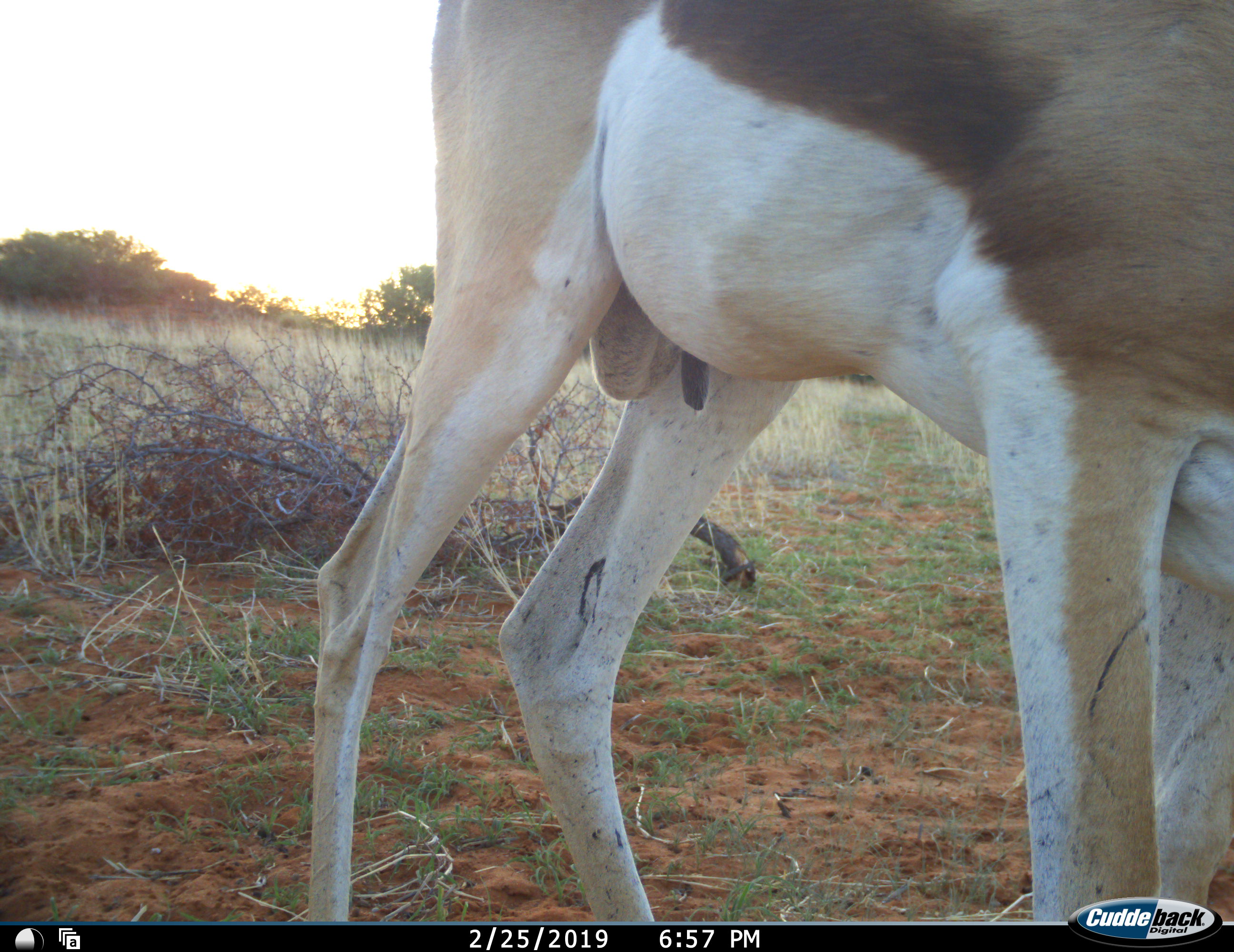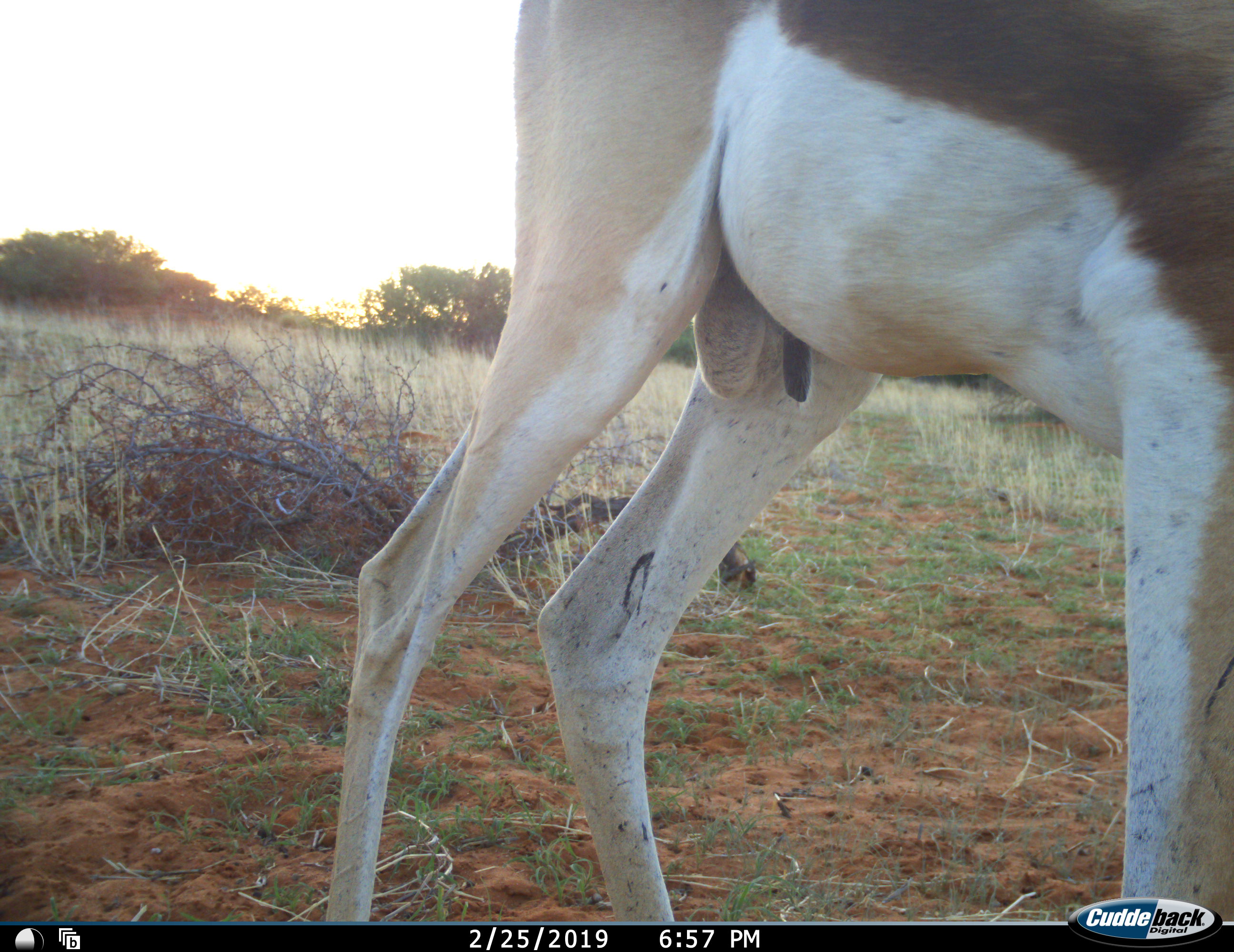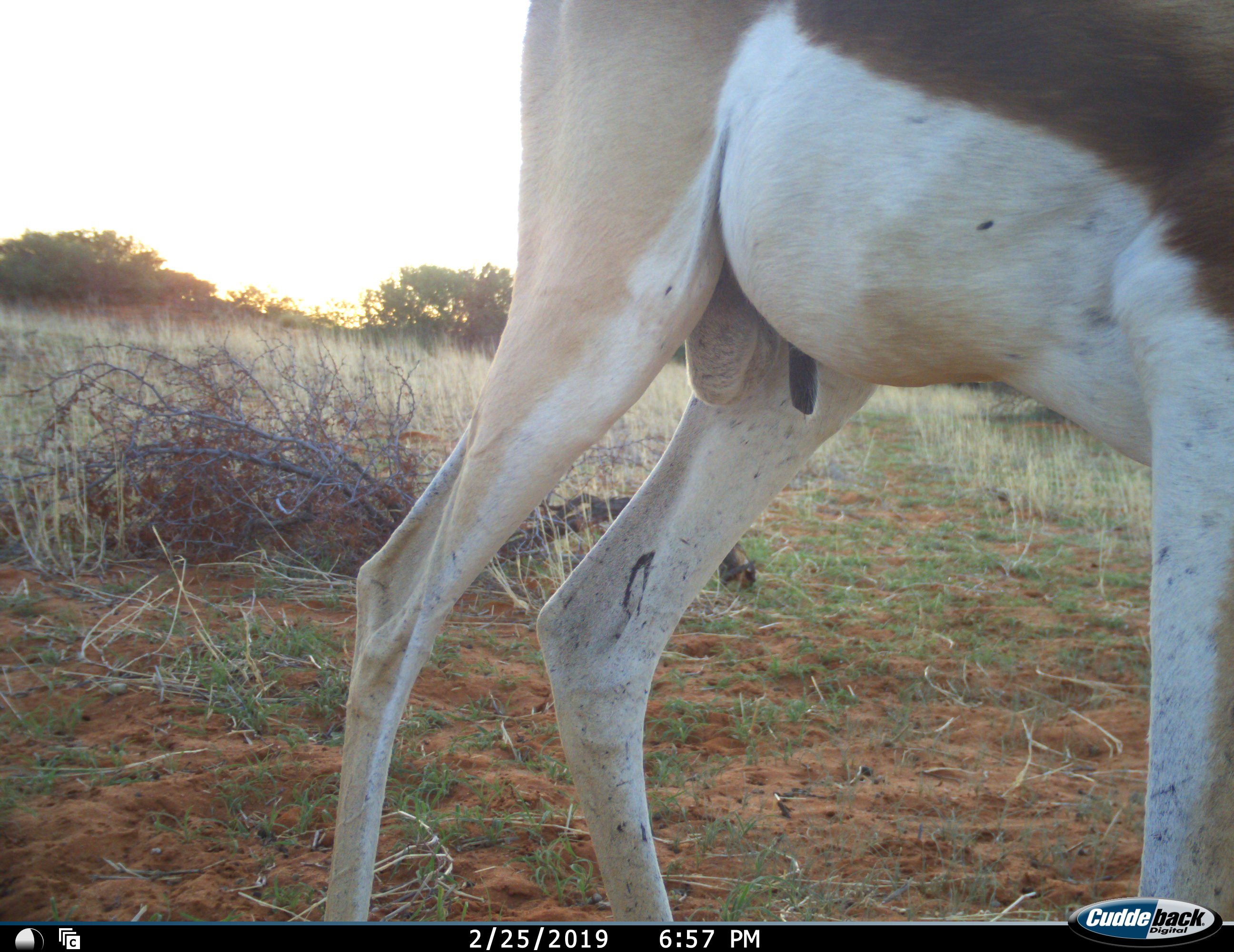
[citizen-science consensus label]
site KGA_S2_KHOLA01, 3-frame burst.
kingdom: Animalia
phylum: Chordata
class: Mammalia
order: Artiodactyla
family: Bovidae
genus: Antidorcas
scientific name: Antidorcas marsupialis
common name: springbok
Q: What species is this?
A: Springbok (Antidorcas marsupialis).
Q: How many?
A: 1.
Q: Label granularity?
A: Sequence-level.